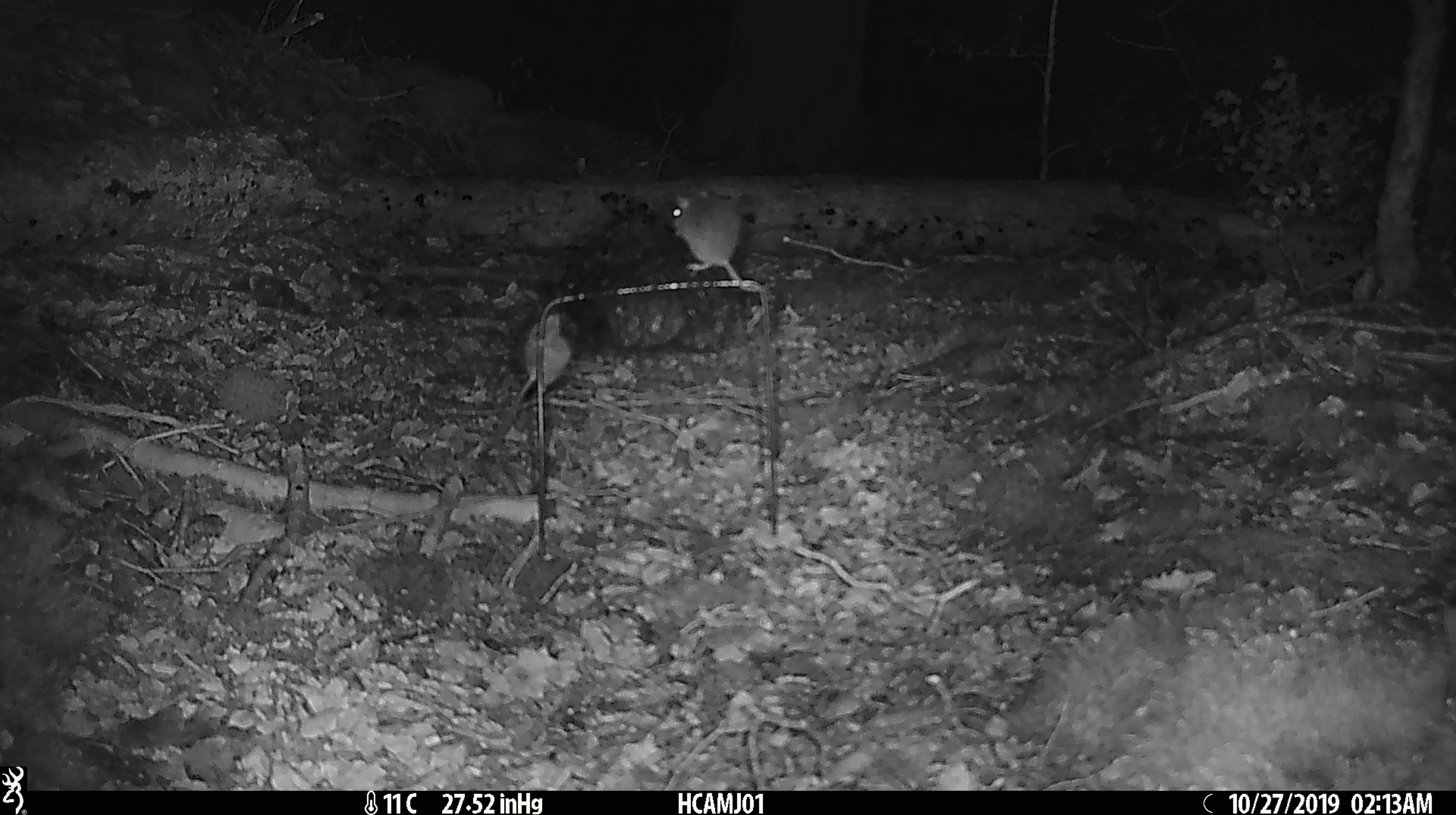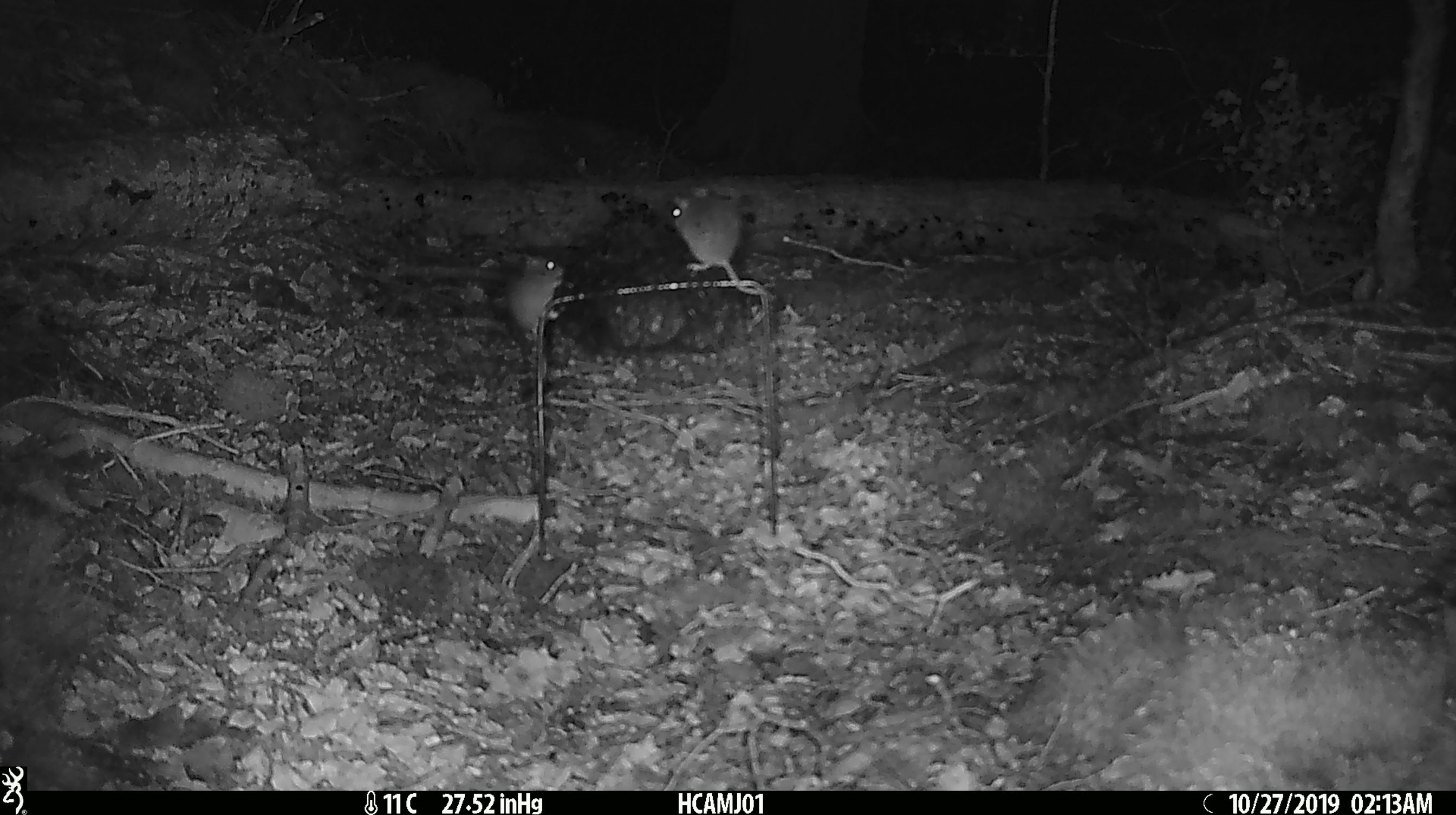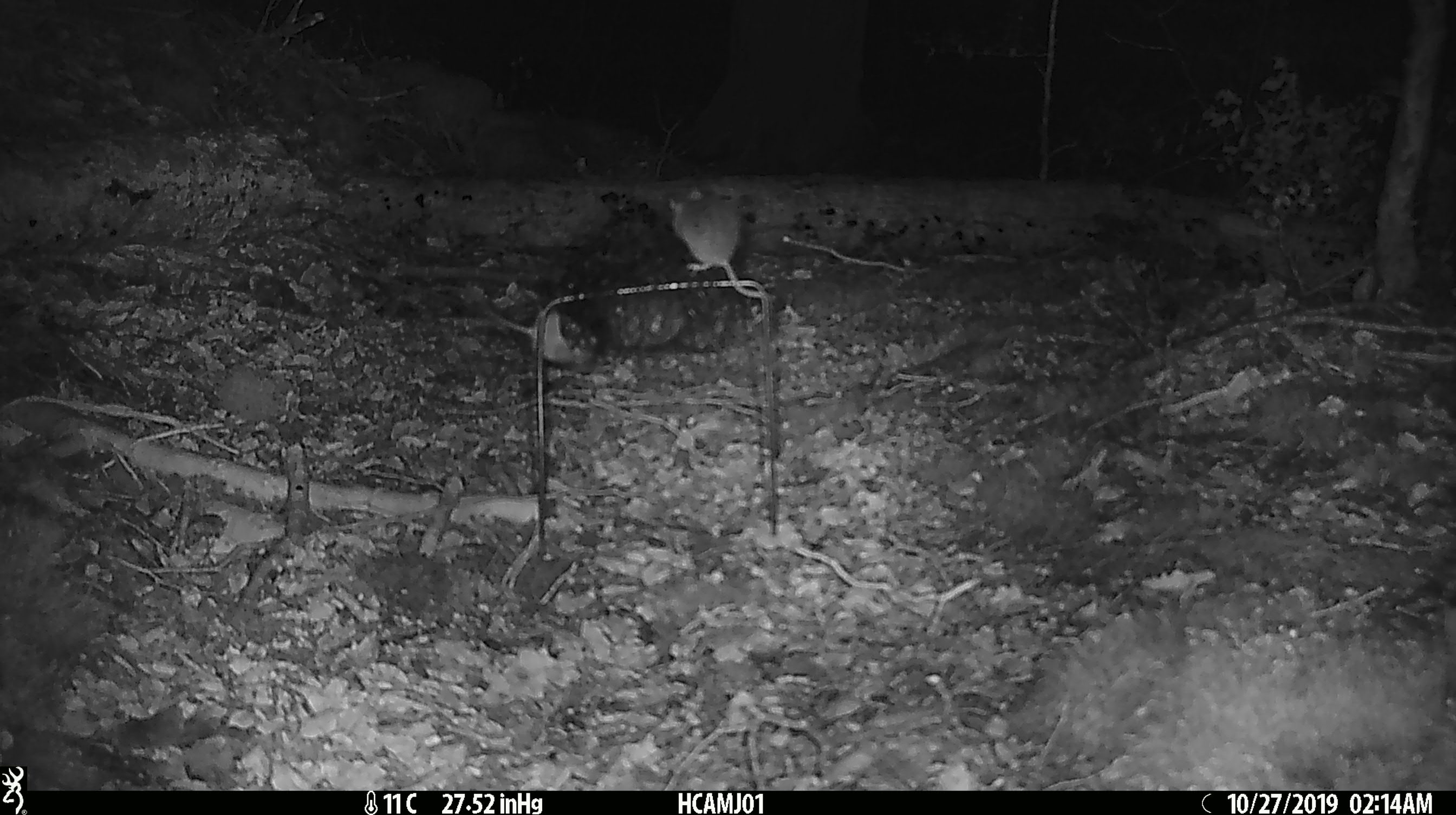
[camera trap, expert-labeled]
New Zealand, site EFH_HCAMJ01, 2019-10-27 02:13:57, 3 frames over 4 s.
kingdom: Animalia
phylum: Chordata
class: Mammalia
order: Rodentia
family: Muridae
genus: Mus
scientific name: Mus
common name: mouse